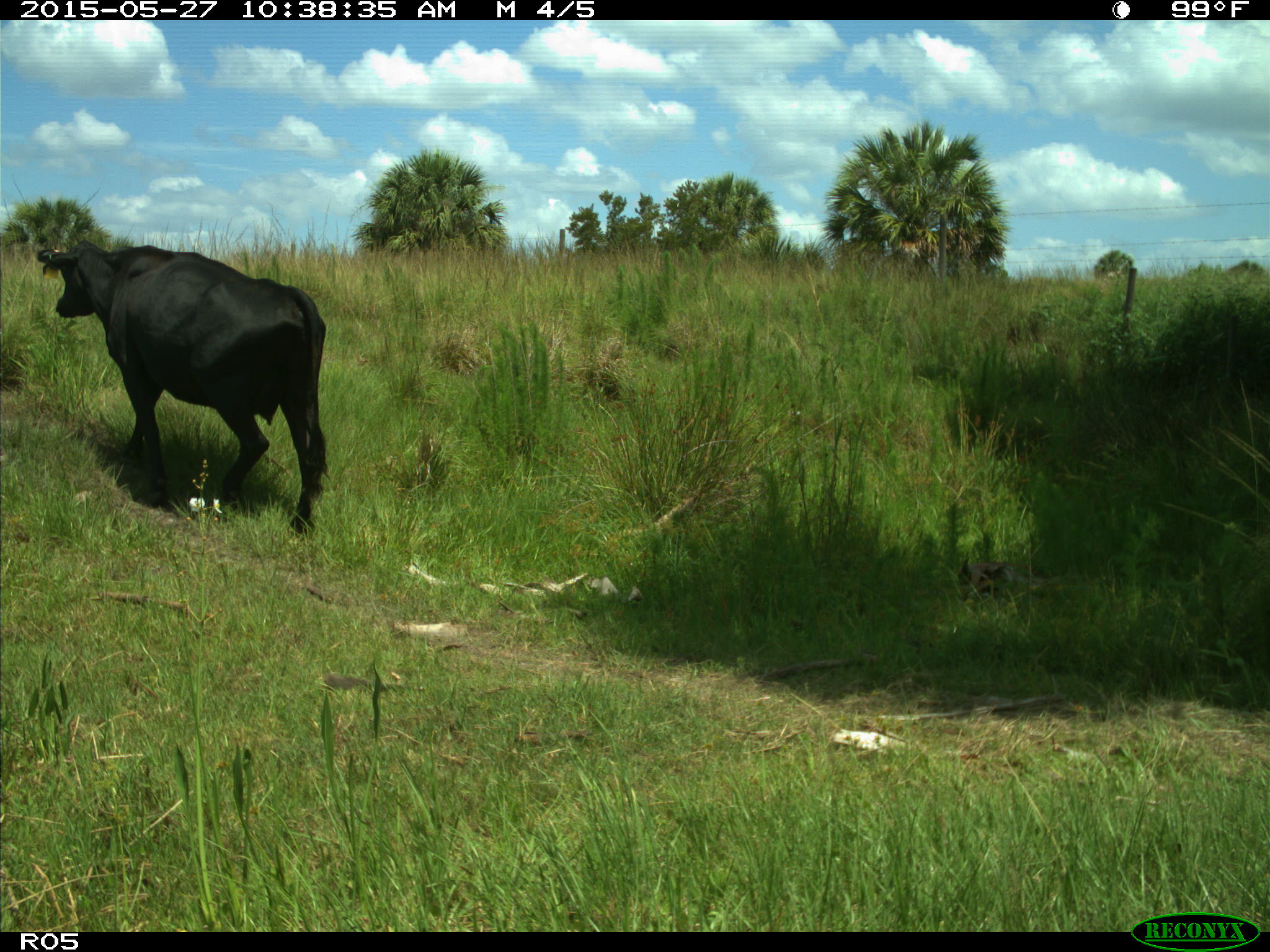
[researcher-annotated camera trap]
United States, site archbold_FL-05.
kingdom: Animalia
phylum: Chordata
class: Mammalia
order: Artiodactyla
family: Bovidae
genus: Bos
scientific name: Bos taurus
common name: domestic cow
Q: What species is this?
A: Bos taurus (domestic cow).